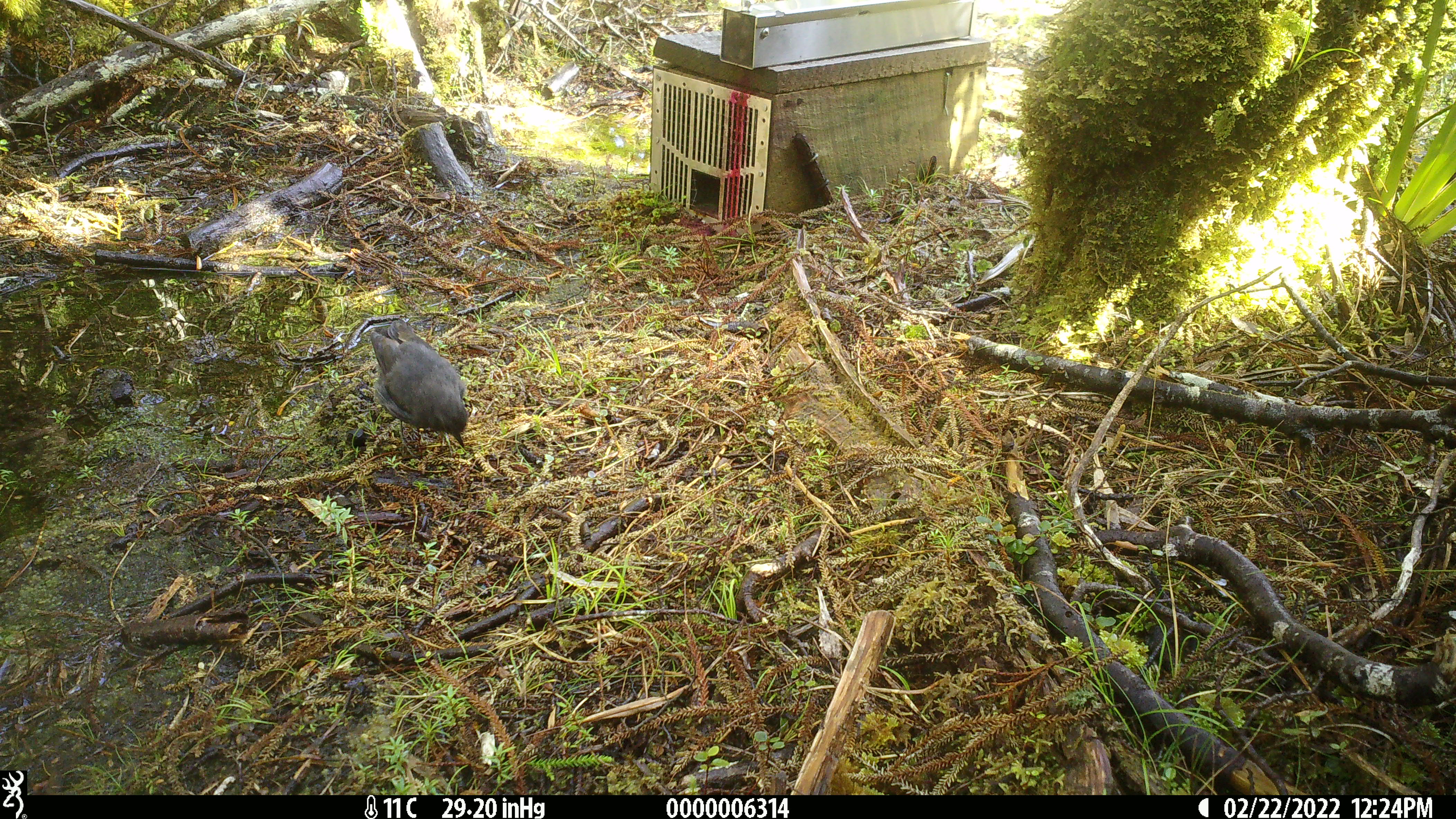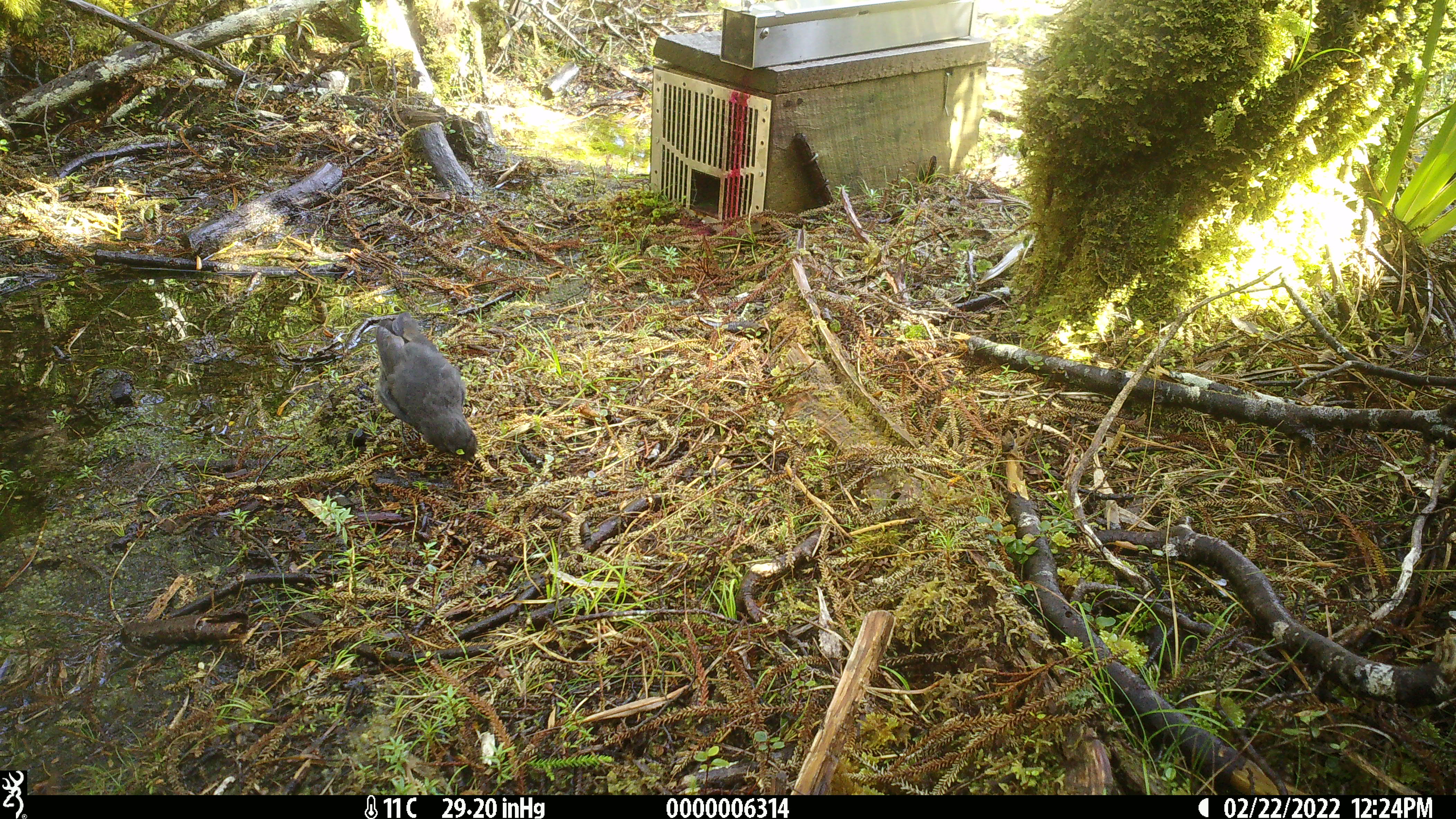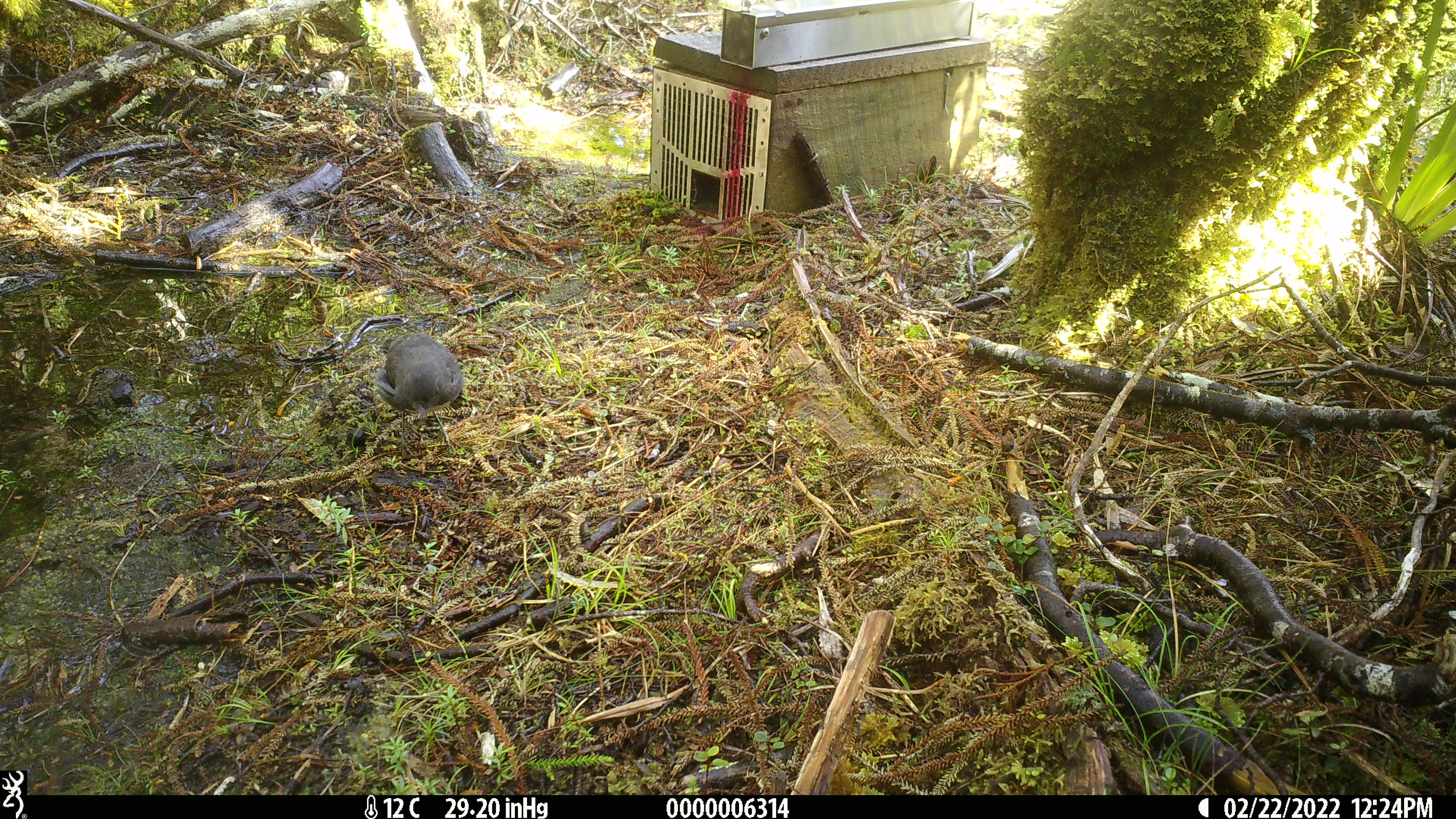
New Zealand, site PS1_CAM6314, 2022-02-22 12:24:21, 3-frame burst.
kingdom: Animalia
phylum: Chordata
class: Aves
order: Passeriformes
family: Petroicidae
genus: Petroica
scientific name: Petroica australis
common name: new zealand robin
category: robin